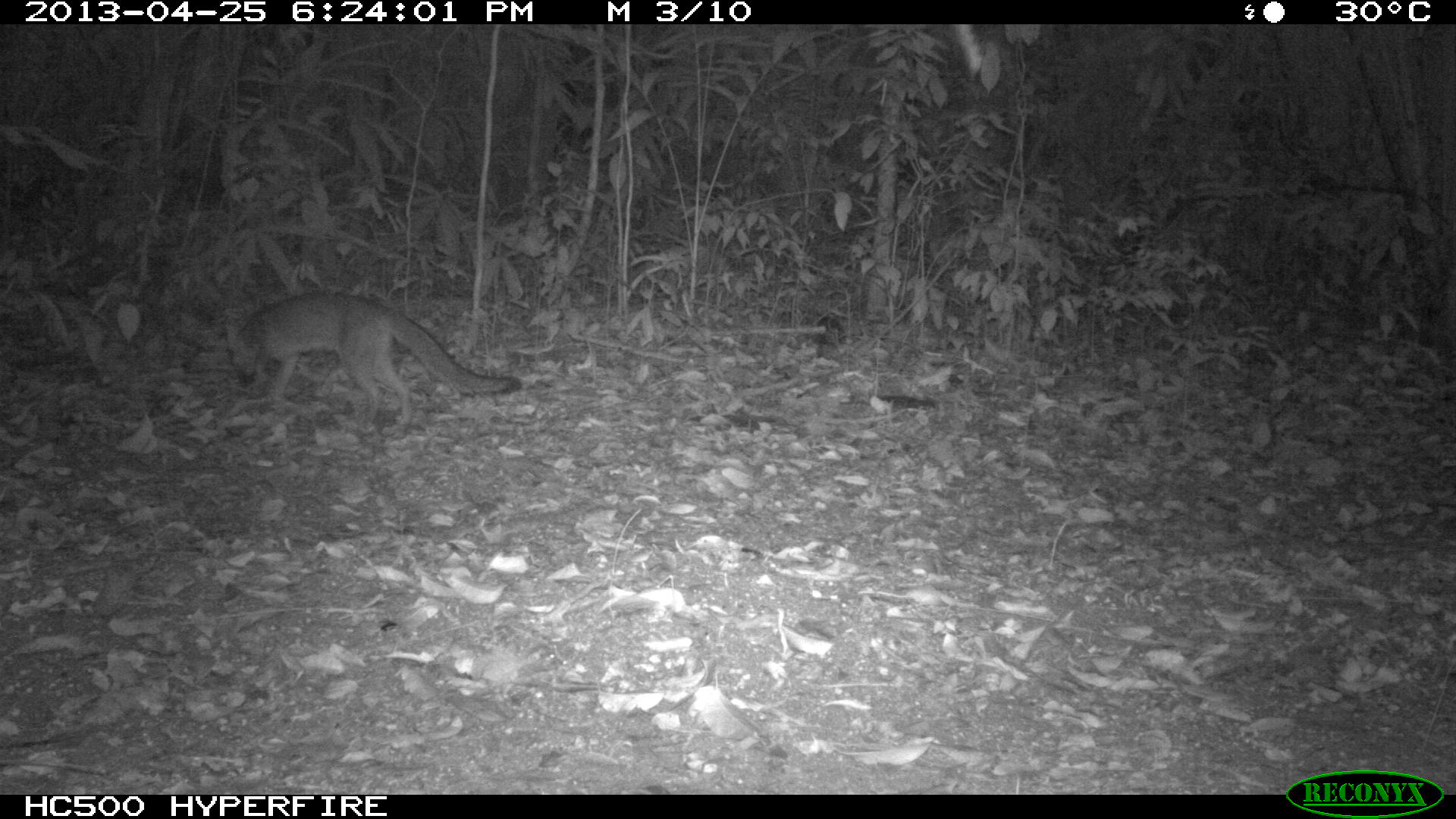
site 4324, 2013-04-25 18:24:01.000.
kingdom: Animalia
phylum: Chordata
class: Mammalia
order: Carnivora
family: Canidae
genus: Urocyon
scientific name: Urocyon cinereoargenteus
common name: gray fox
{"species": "Urocyon cinereoargenteus (gray fox)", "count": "1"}